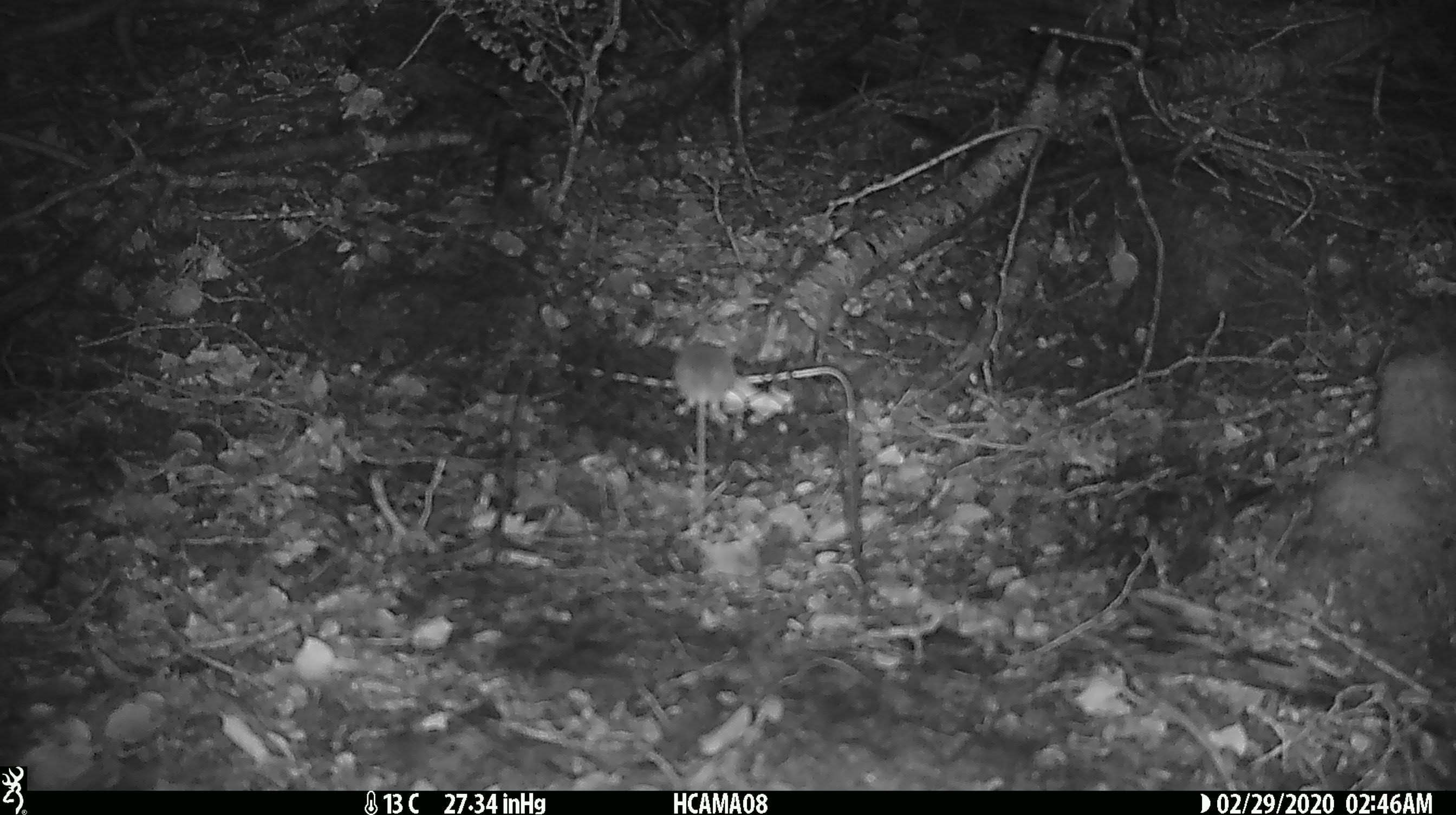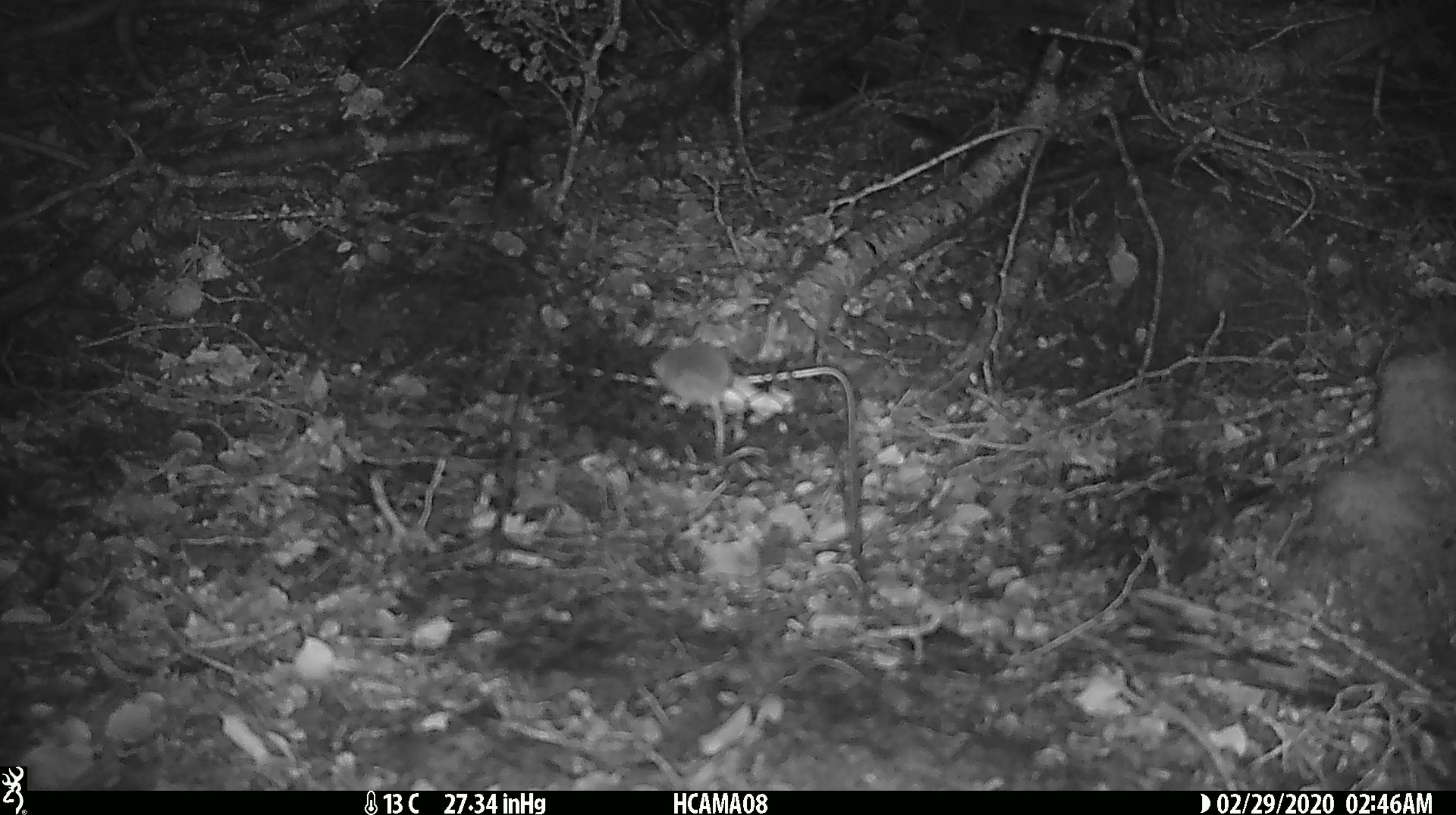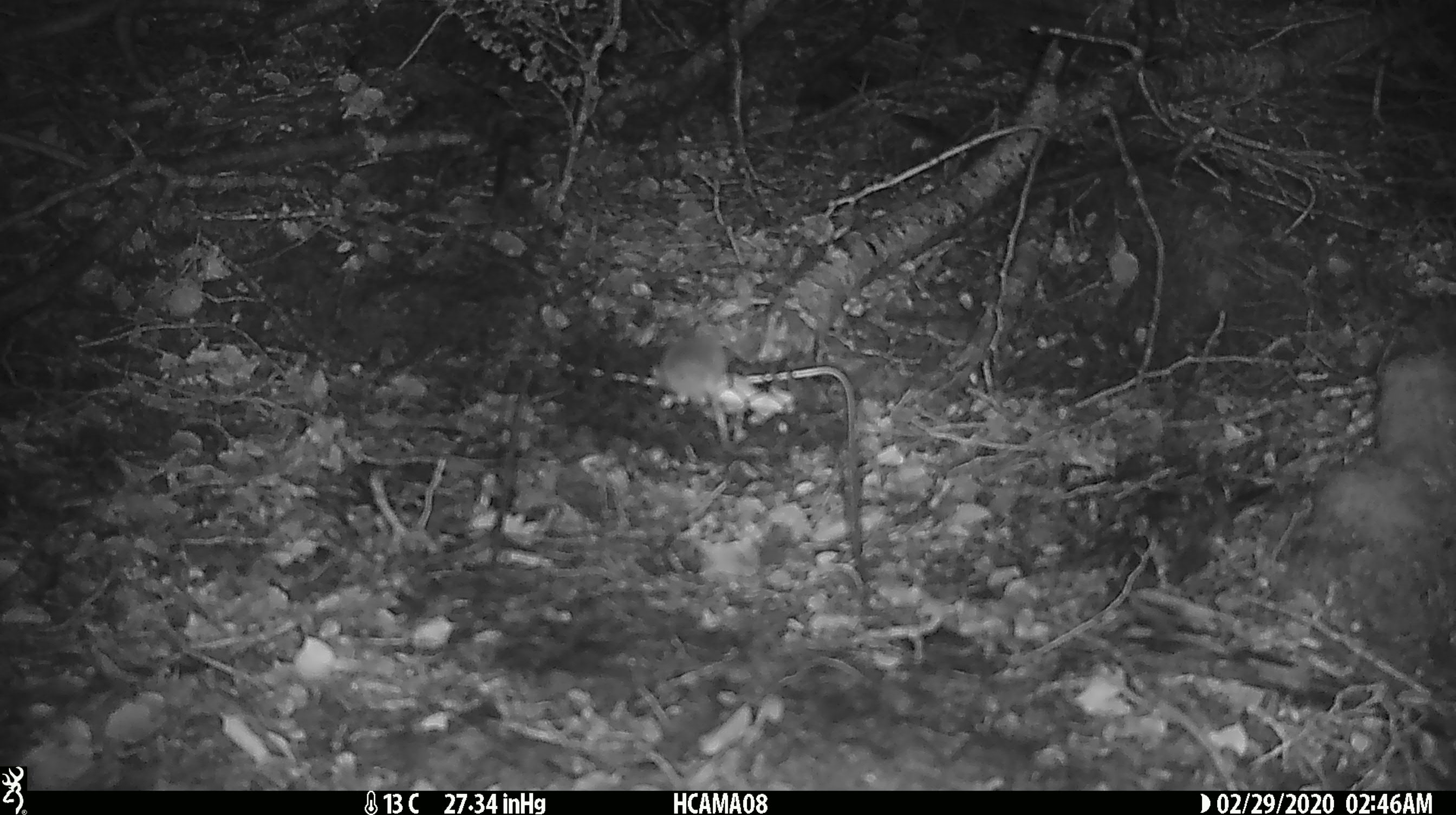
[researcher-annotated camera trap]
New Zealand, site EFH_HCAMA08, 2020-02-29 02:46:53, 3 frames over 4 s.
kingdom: Animalia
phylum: Chordata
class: Mammalia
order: Rodentia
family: Muridae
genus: Mus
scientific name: Mus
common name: mouse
Mouse (Mus).